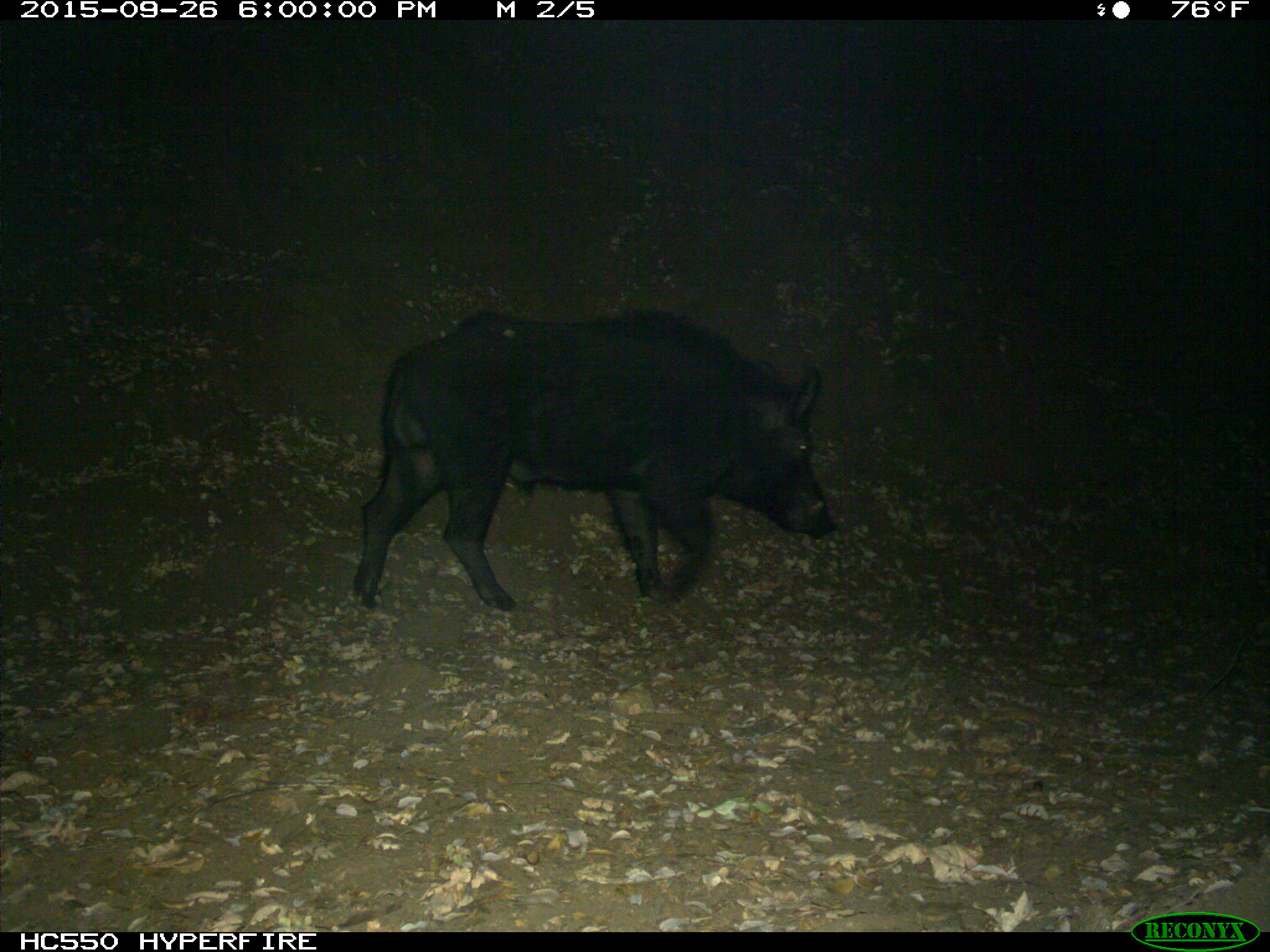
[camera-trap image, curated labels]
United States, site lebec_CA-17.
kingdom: Animalia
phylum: Chordata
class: Mammalia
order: Artiodactyla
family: Suidae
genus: Sus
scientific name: Sus scrofa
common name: wild boar